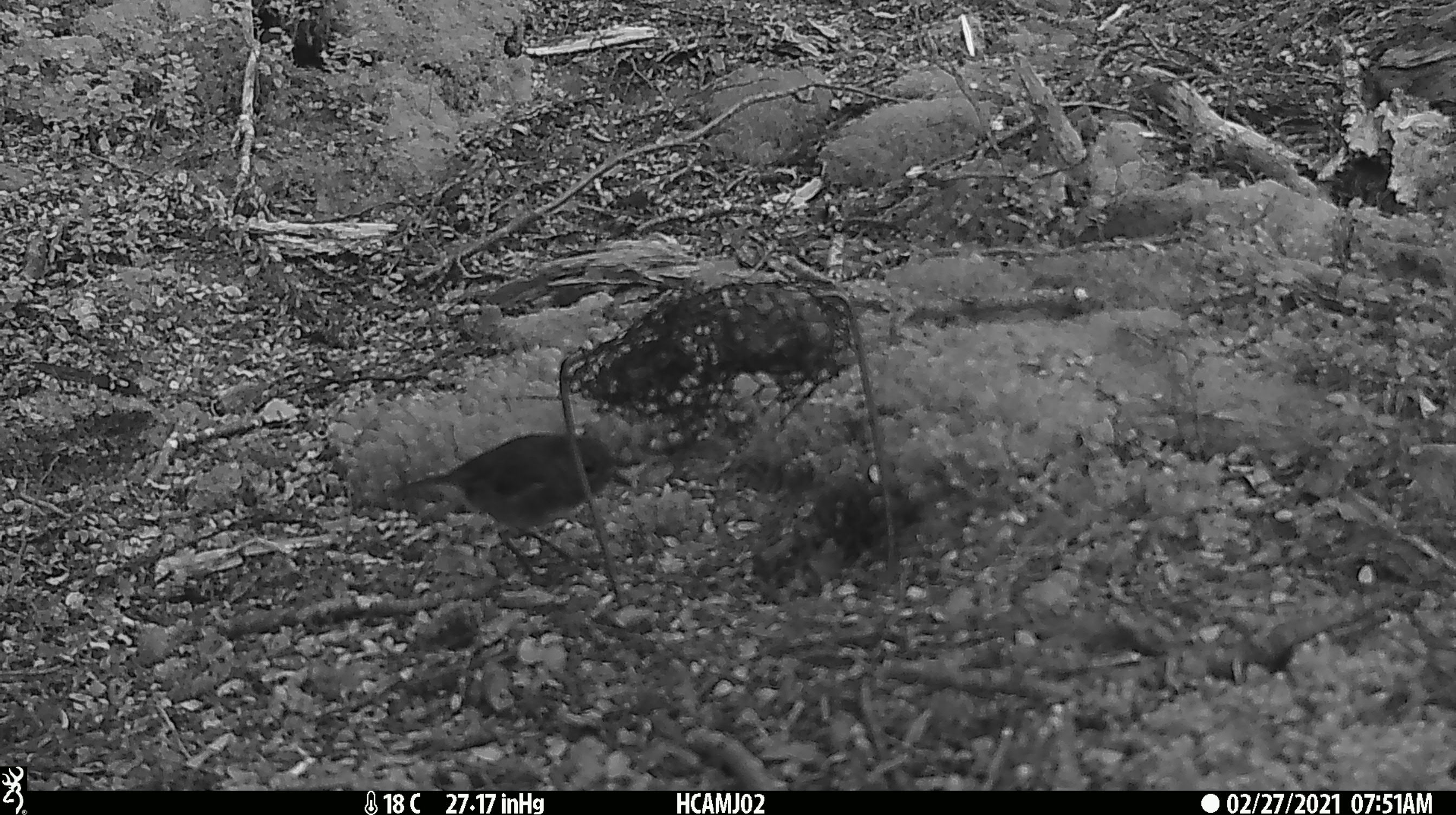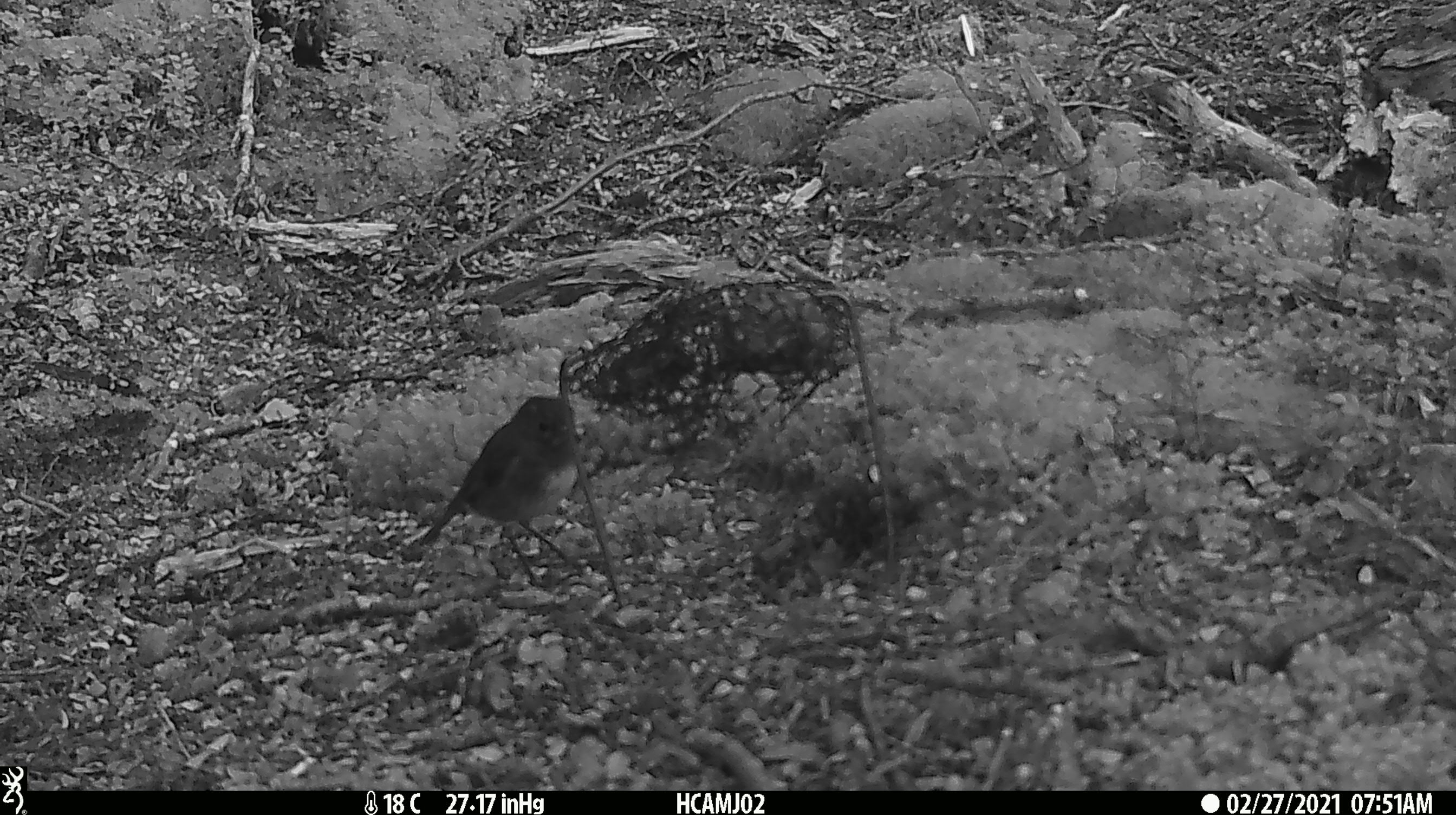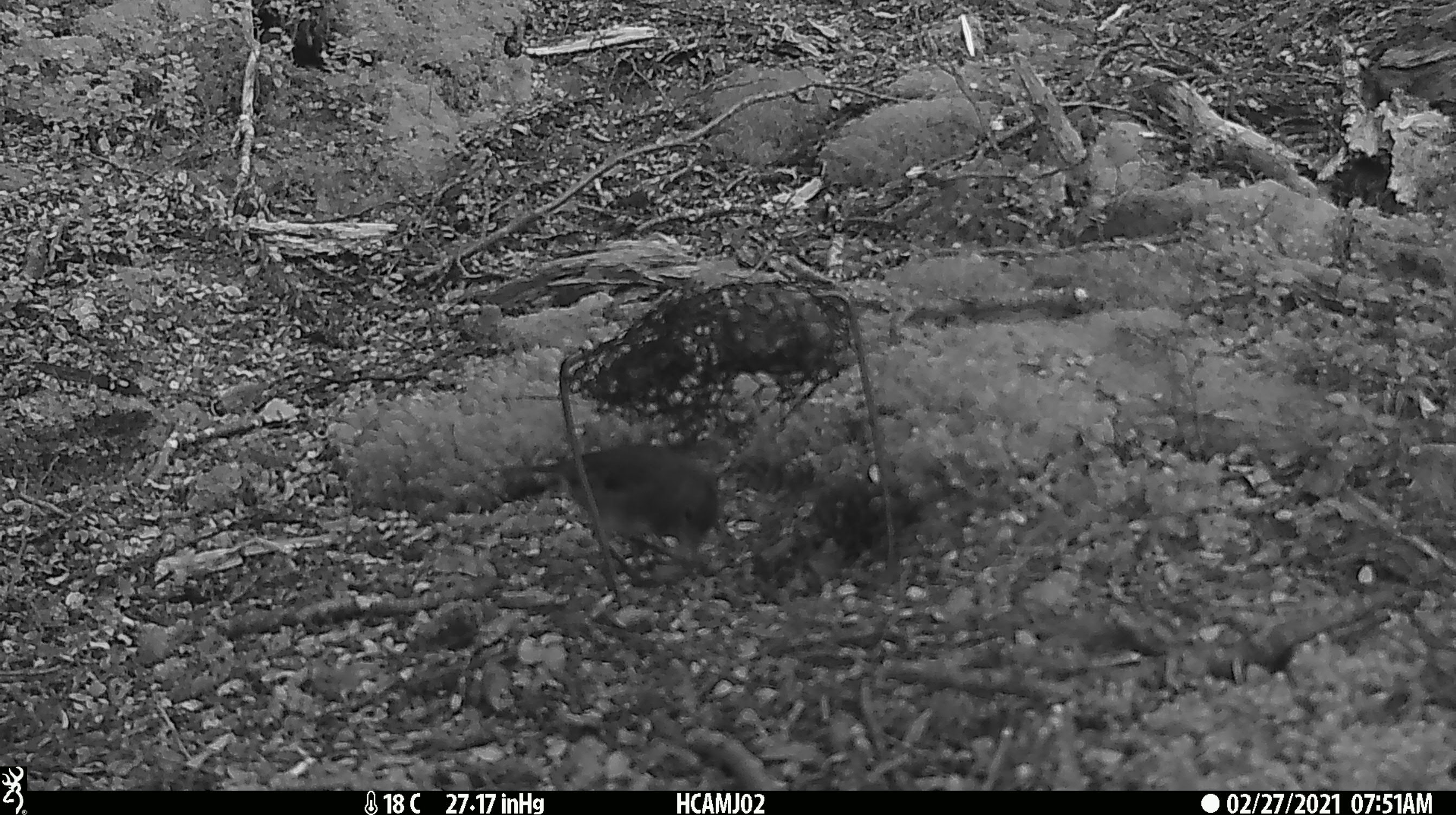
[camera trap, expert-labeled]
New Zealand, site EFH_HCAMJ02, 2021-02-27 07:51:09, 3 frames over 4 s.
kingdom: Animalia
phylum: Chordata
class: Aves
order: Passeriformes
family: Petroicidae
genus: Petroica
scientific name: Petroica australis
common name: new zealand robin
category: robin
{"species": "robin (new zealand robin) (Petroica australis)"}